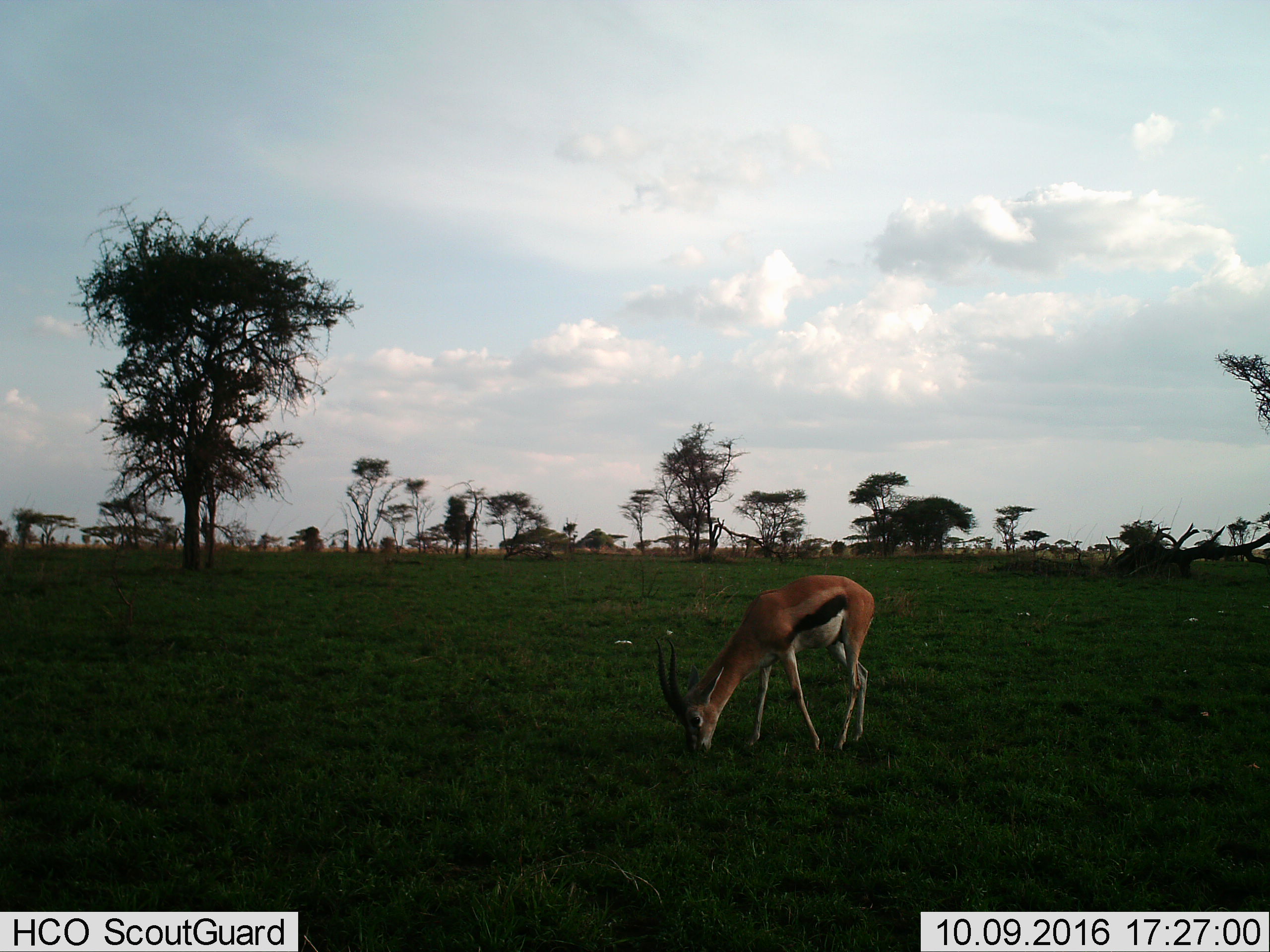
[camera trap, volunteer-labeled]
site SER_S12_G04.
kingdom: Animalia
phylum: Chordata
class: Mammalia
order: Artiodactyla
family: Bovidae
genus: Eudorcas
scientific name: Eudorcas thomsonii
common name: thomson's gazelle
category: gazellethomsons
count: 1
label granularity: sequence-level